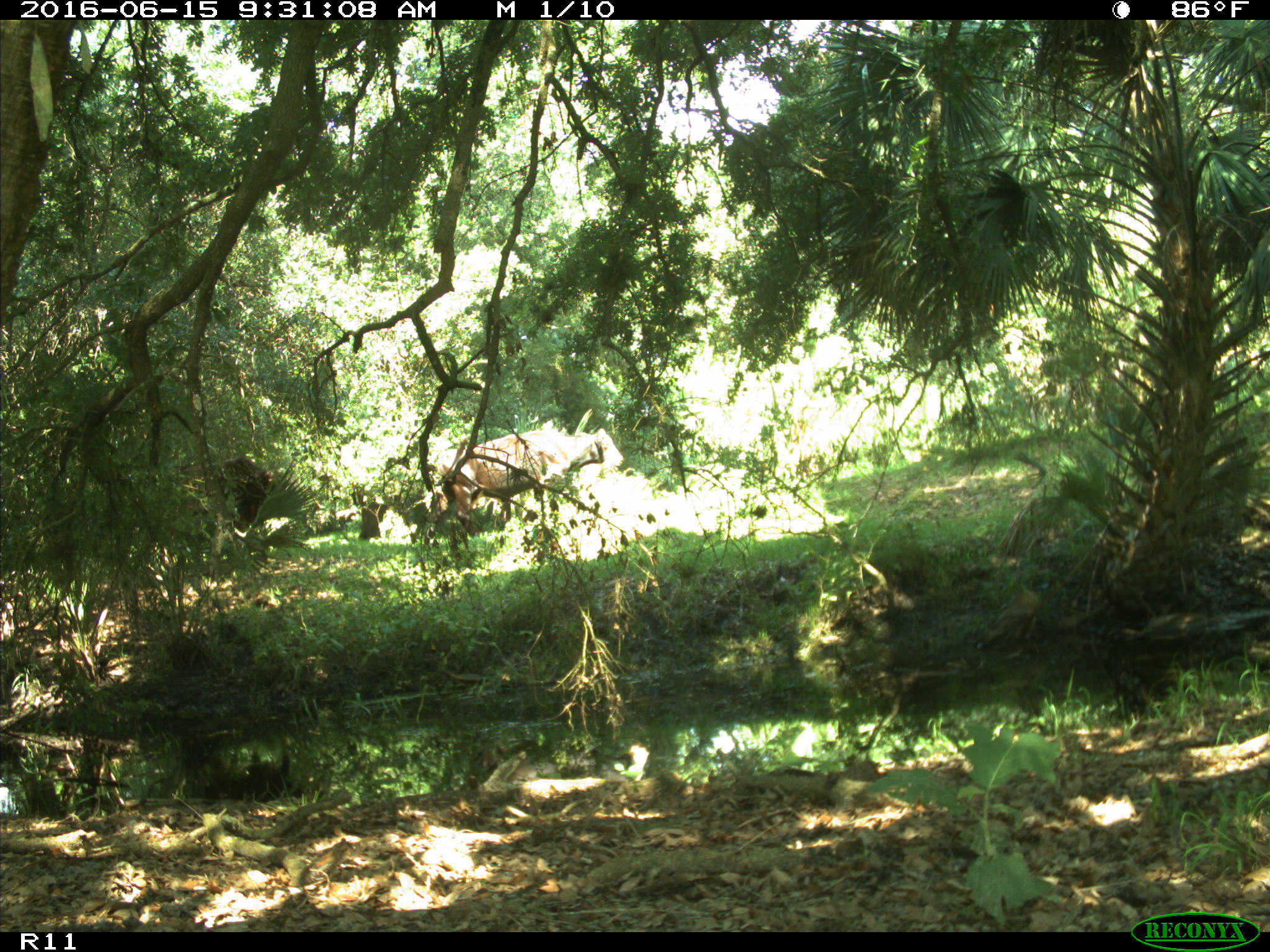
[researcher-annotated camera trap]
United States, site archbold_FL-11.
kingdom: Animalia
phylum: Chordata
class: Mammalia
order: Artiodactyla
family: Bovidae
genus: Bos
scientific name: Bos taurus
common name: domestic cow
Bos taurus (domestic cow).